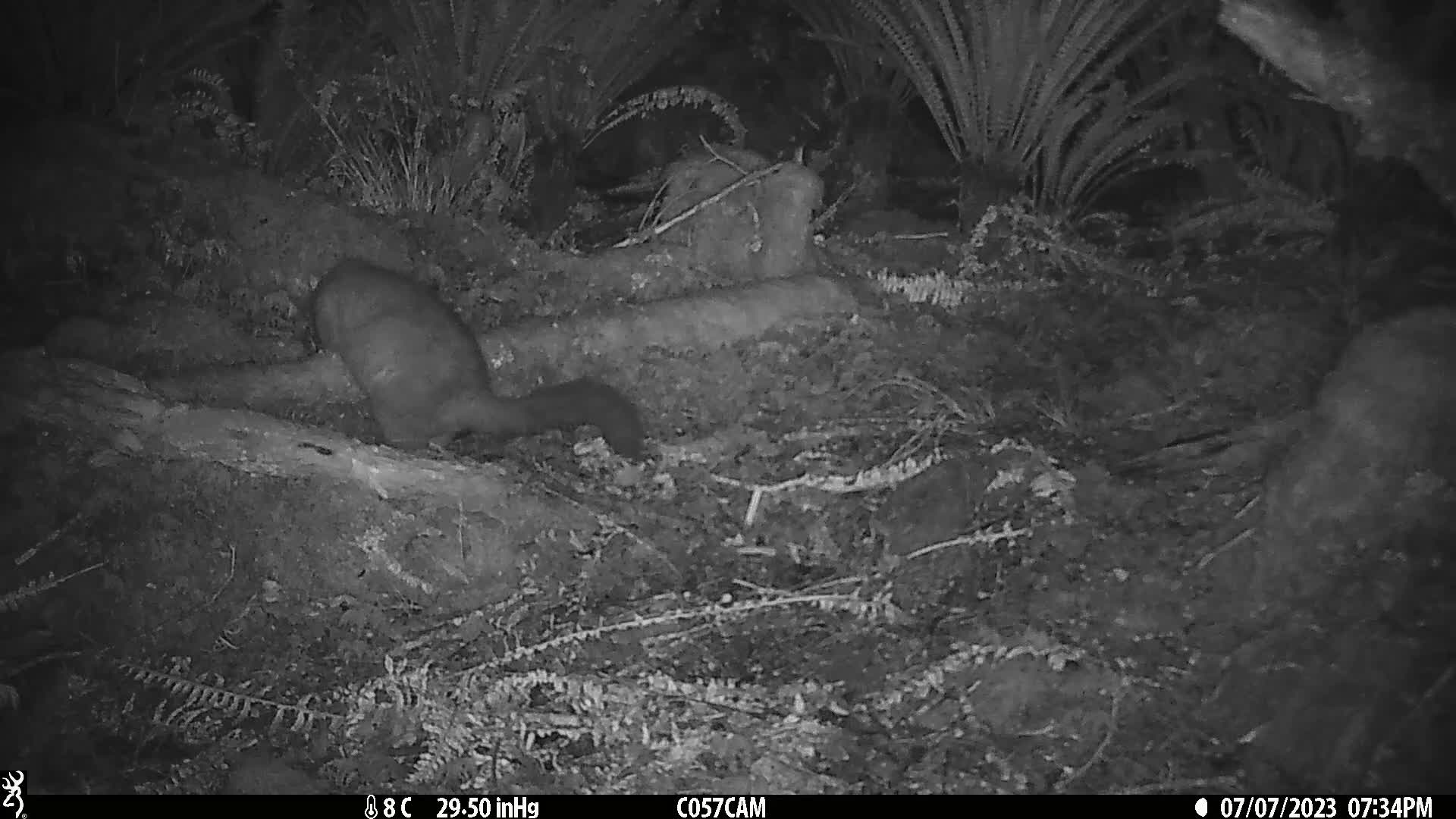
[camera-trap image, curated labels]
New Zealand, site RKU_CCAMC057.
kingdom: Animalia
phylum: Chordata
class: Mammalia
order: Diprotodontia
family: Phalangeridae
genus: Trichosurus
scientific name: Trichosurus vulpecula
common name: common brushtail possum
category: possum